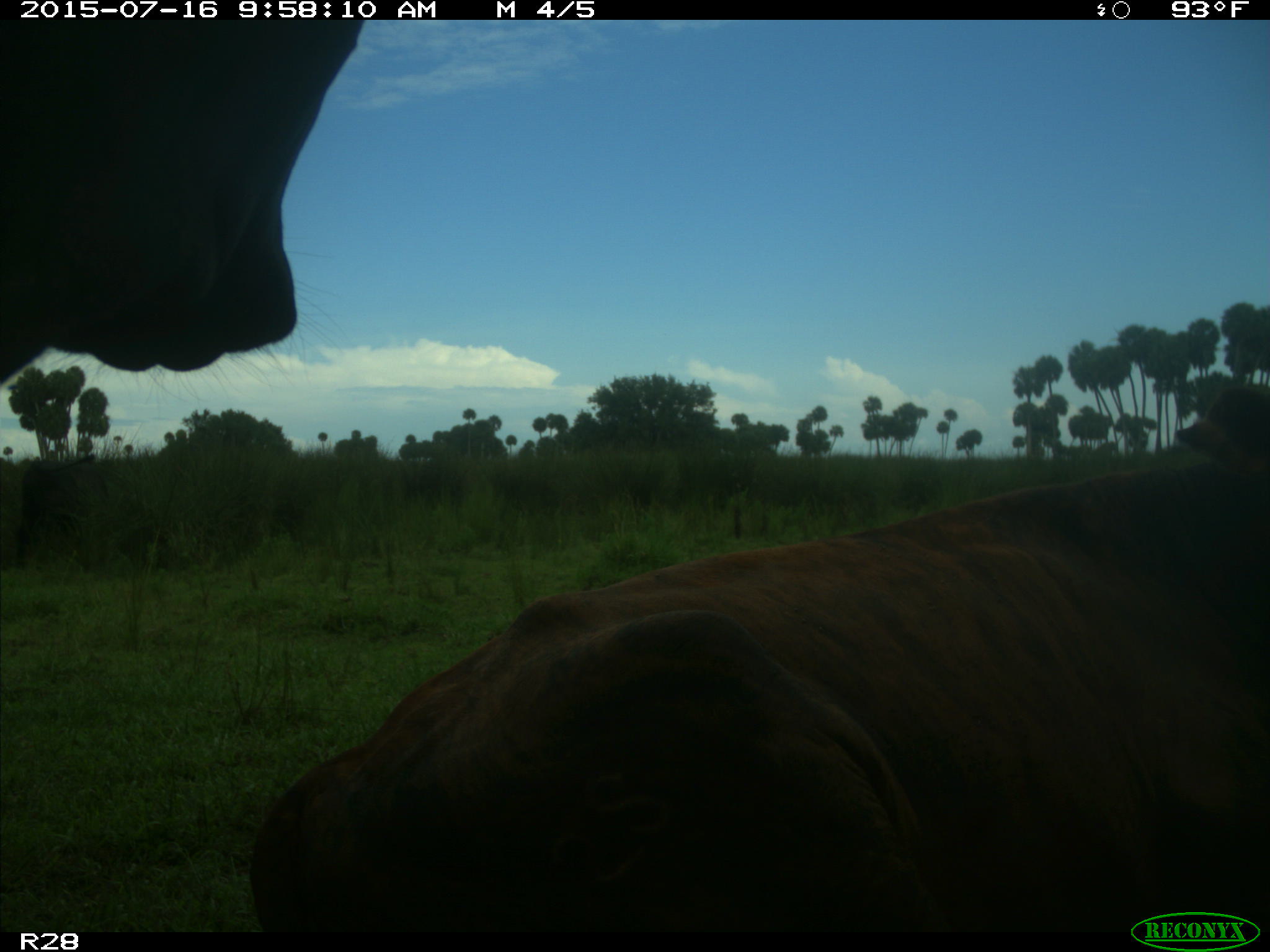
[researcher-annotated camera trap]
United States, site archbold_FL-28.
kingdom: Animalia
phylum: Chordata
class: Mammalia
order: Artiodactyla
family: Bovidae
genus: Bos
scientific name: Bos taurus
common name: domestic cow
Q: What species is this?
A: Bos taurus (domestic cow).